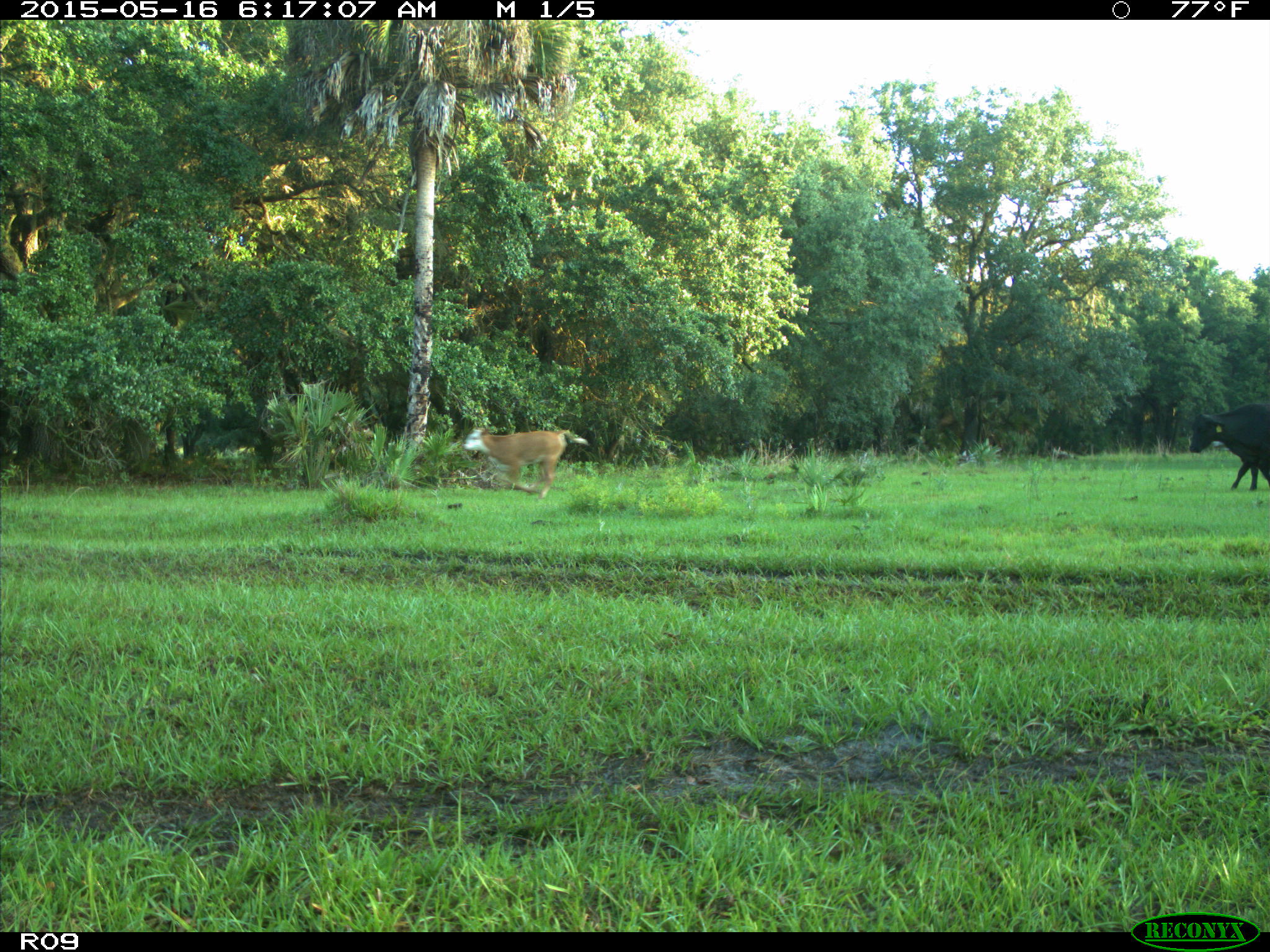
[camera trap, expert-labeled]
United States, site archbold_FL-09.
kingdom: Animalia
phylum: Chordata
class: Mammalia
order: Artiodactyla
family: Bovidae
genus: Bos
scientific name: Bos taurus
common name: domestic cow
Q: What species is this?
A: Bos taurus (domestic cow).